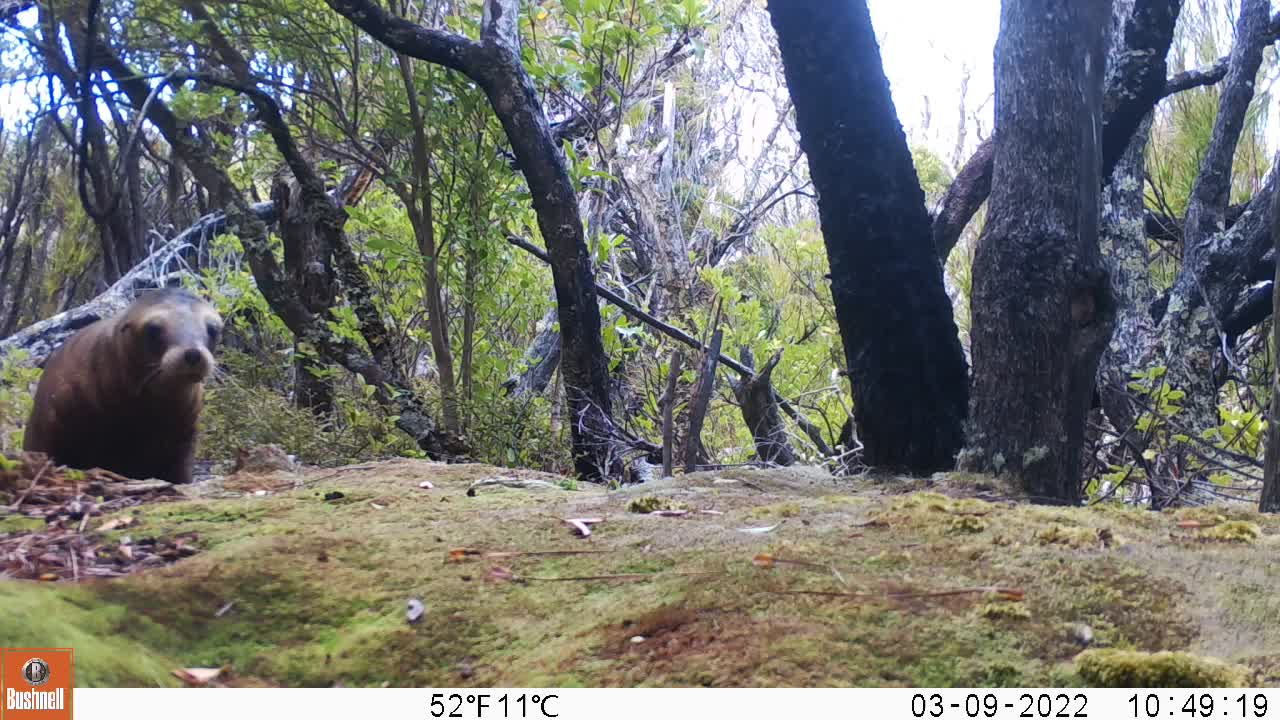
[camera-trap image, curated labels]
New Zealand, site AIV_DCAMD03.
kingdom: Animalia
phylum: Chordata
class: Mammalia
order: Carnivora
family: Otariidae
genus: Phocarctos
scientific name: Phocarctos hookeri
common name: new zealand sea lion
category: sealion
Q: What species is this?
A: Sealion (new zealand sea lion) (Phocarctos hookeri).